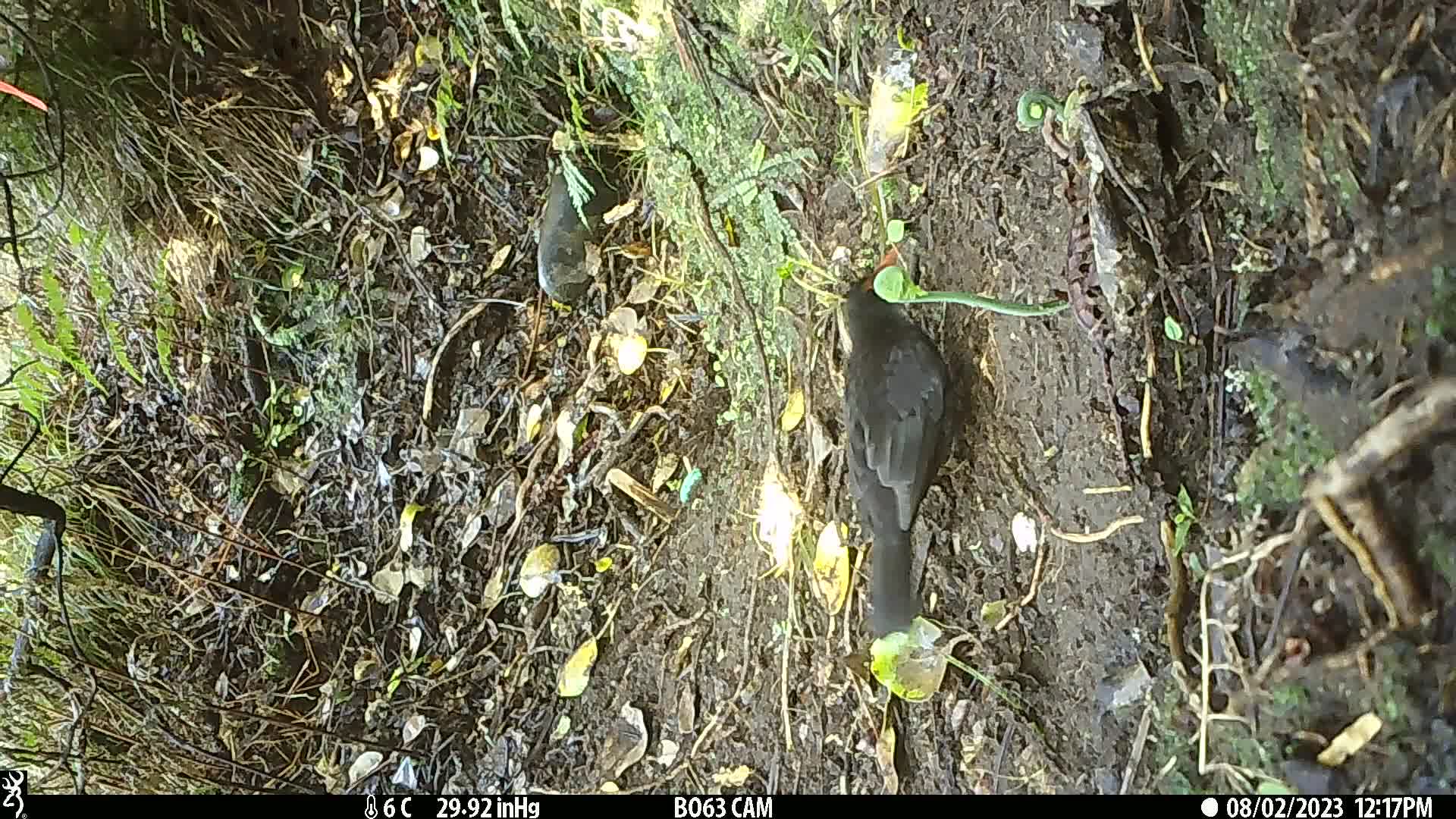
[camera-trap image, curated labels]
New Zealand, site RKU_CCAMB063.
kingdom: Animalia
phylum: Chordata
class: Aves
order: Passeriformes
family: Turdidae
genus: Turdus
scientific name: Turdus merula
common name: eurasian blackbird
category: blackbird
Blackbird (eurasian blackbird) (Turdus merula).